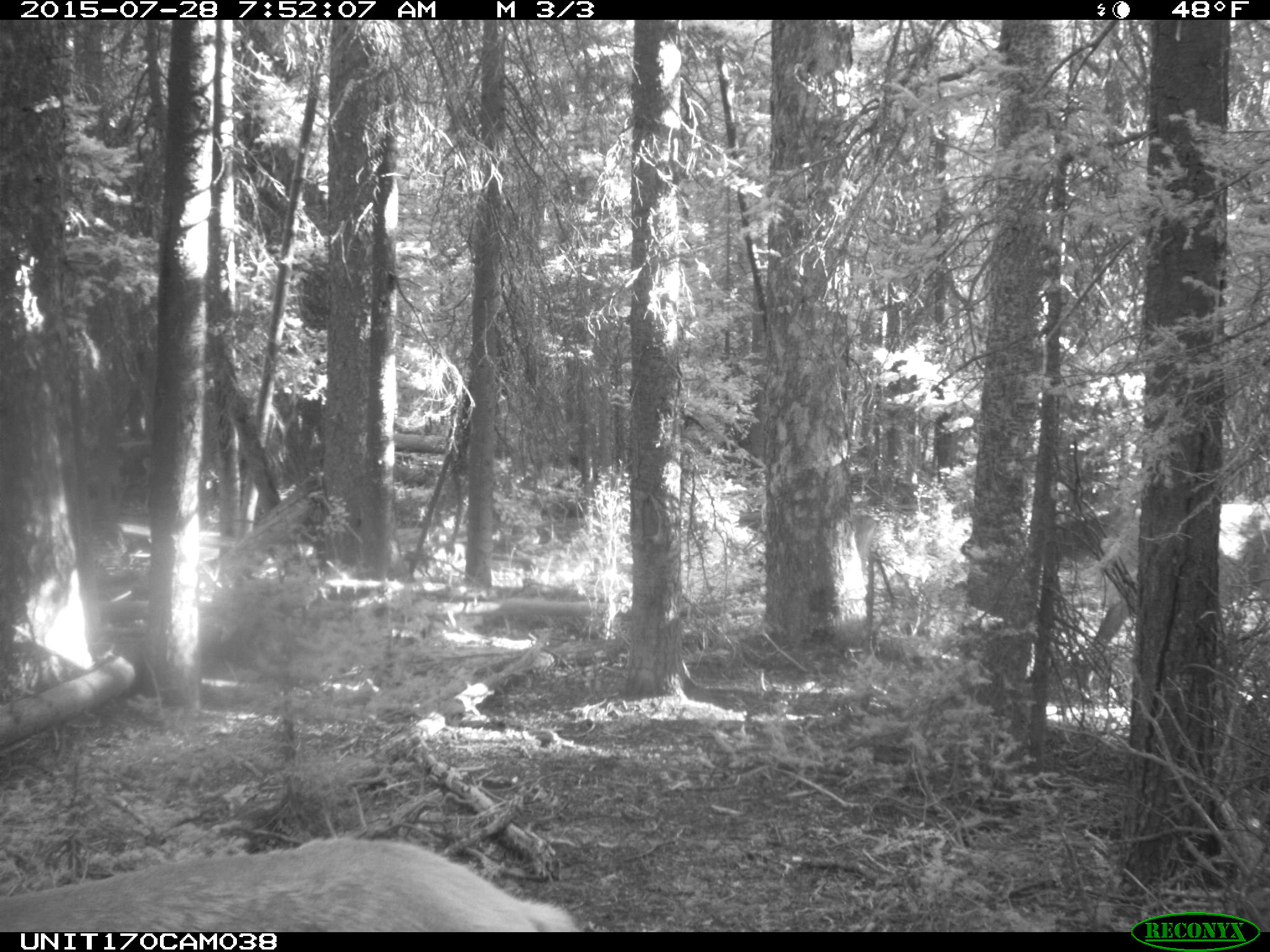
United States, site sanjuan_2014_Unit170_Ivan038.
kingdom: Animalia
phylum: Chordata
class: Mammalia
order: Artiodactyla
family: Cervidae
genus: Cervus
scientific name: Cervus elaphus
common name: red deer